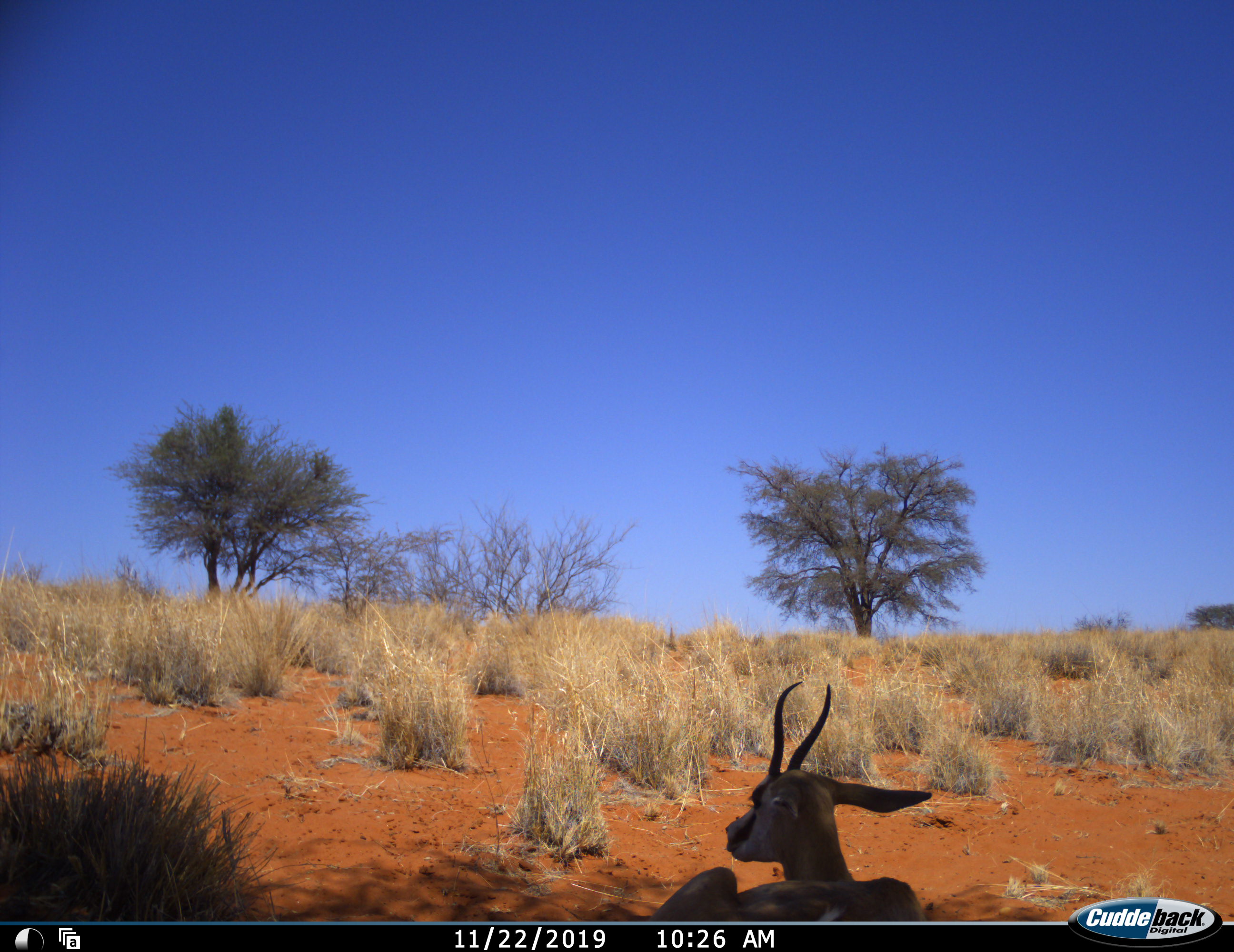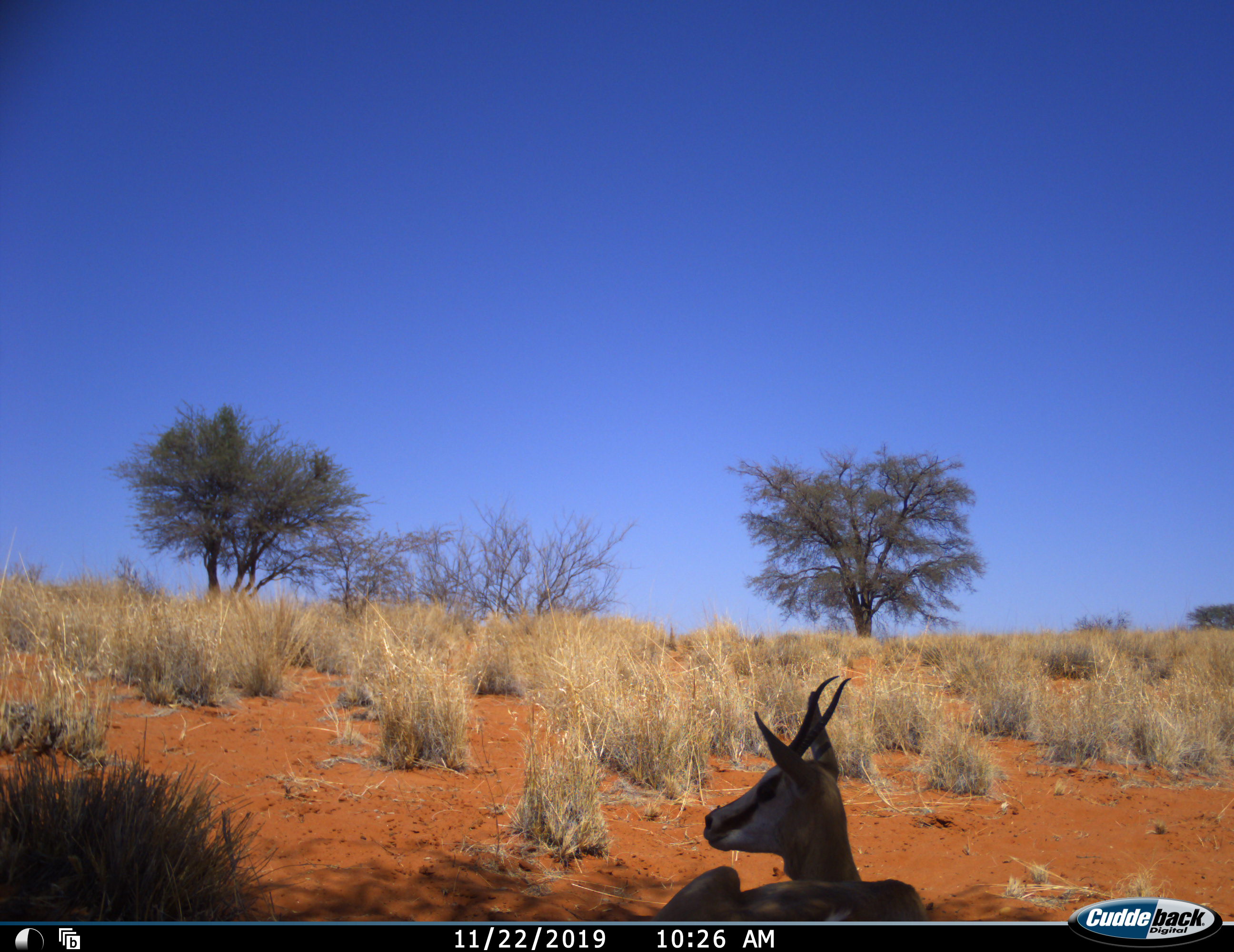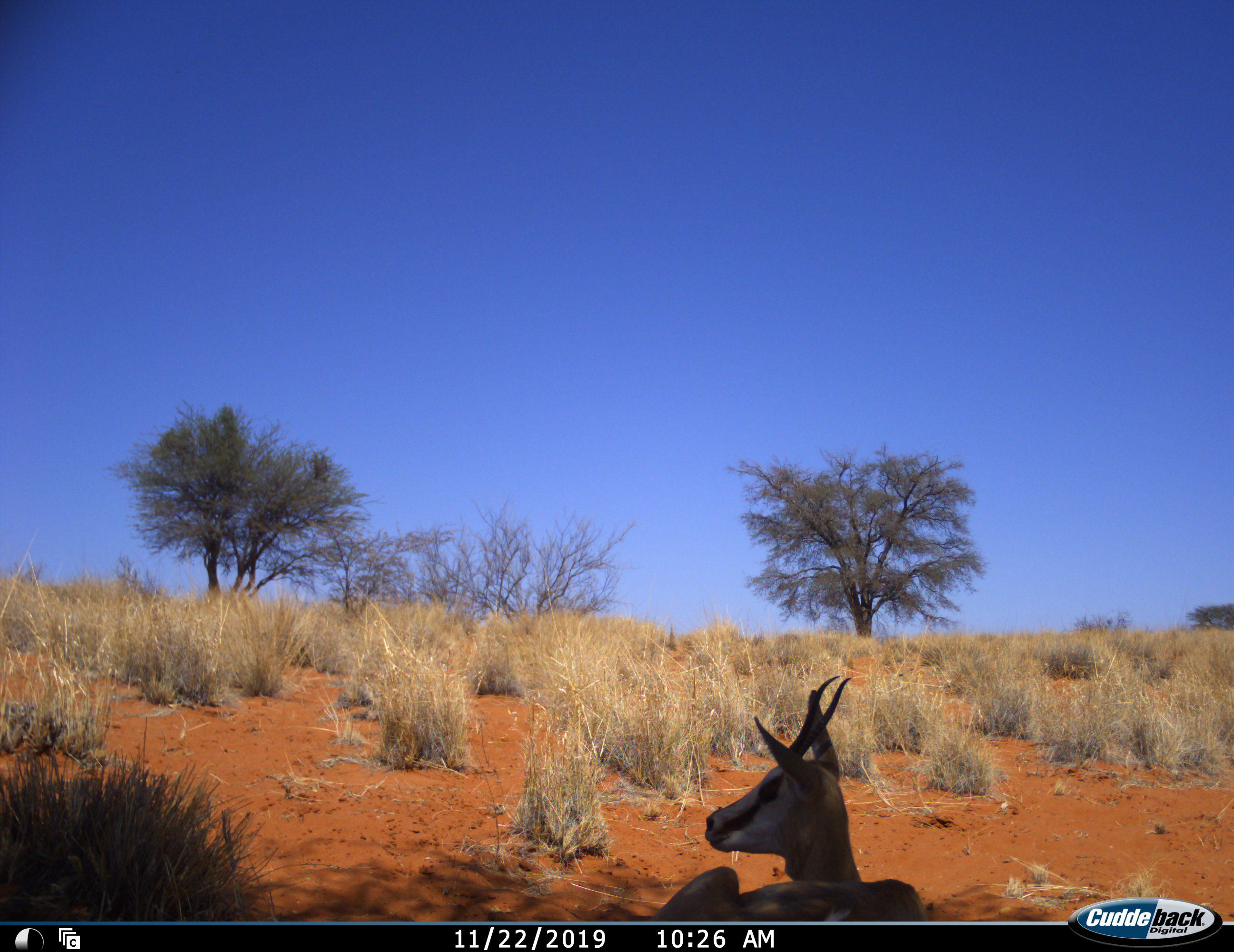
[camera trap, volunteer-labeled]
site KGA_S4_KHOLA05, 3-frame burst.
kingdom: Animalia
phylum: Chordata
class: Mammalia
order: Artiodactyla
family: Bovidae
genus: Antidorcas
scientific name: Antidorcas marsupialis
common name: springbok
Springbok (Antidorcas marsupialis), count 1. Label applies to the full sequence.